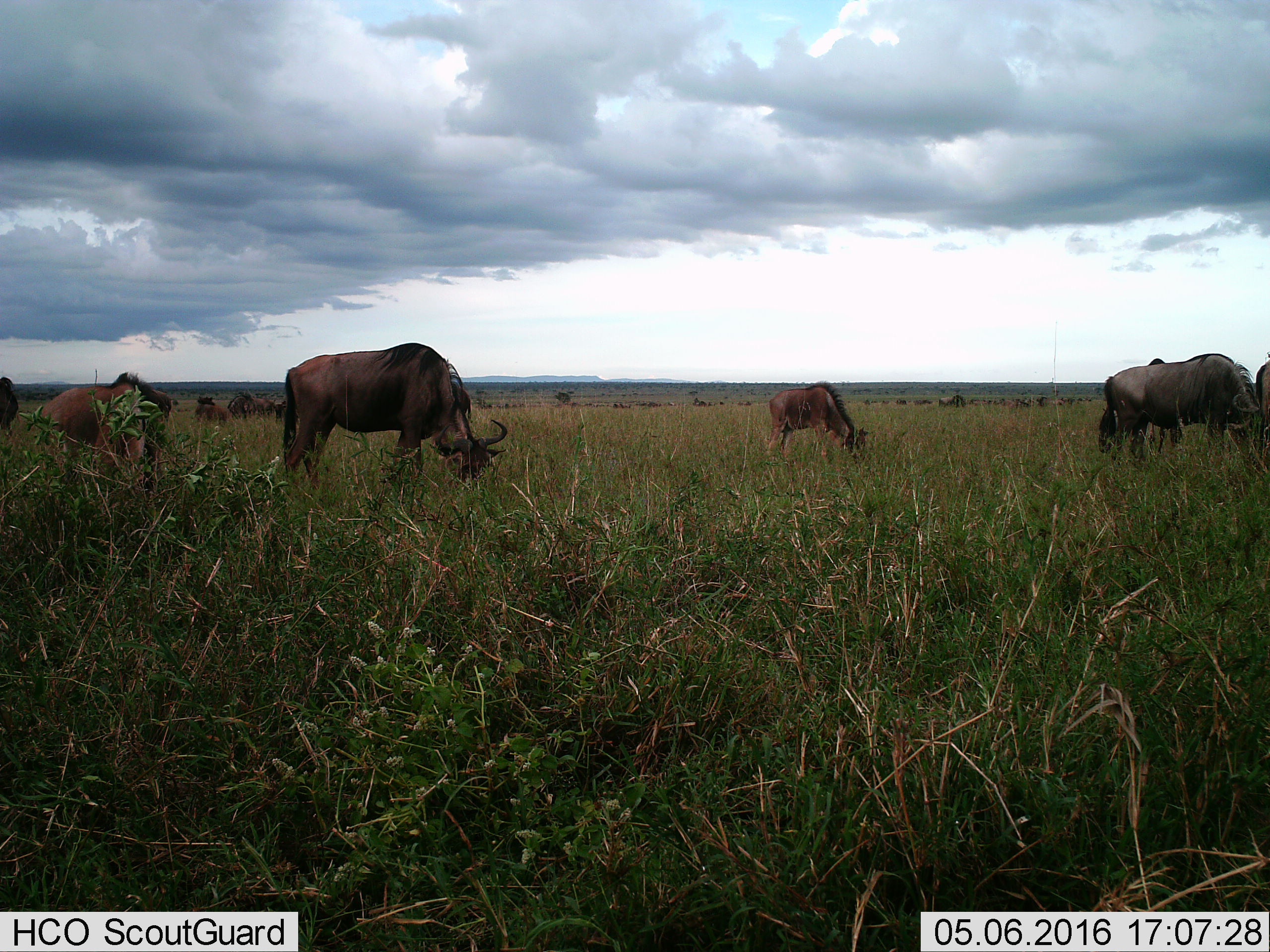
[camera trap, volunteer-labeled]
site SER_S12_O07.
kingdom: Animalia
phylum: Chordata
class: Mammalia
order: Artiodactyla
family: Bovidae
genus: Connochaetes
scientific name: Connochaetes taurinus taurinus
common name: blue wildebeest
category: wildebeestblue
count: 11-50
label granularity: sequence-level